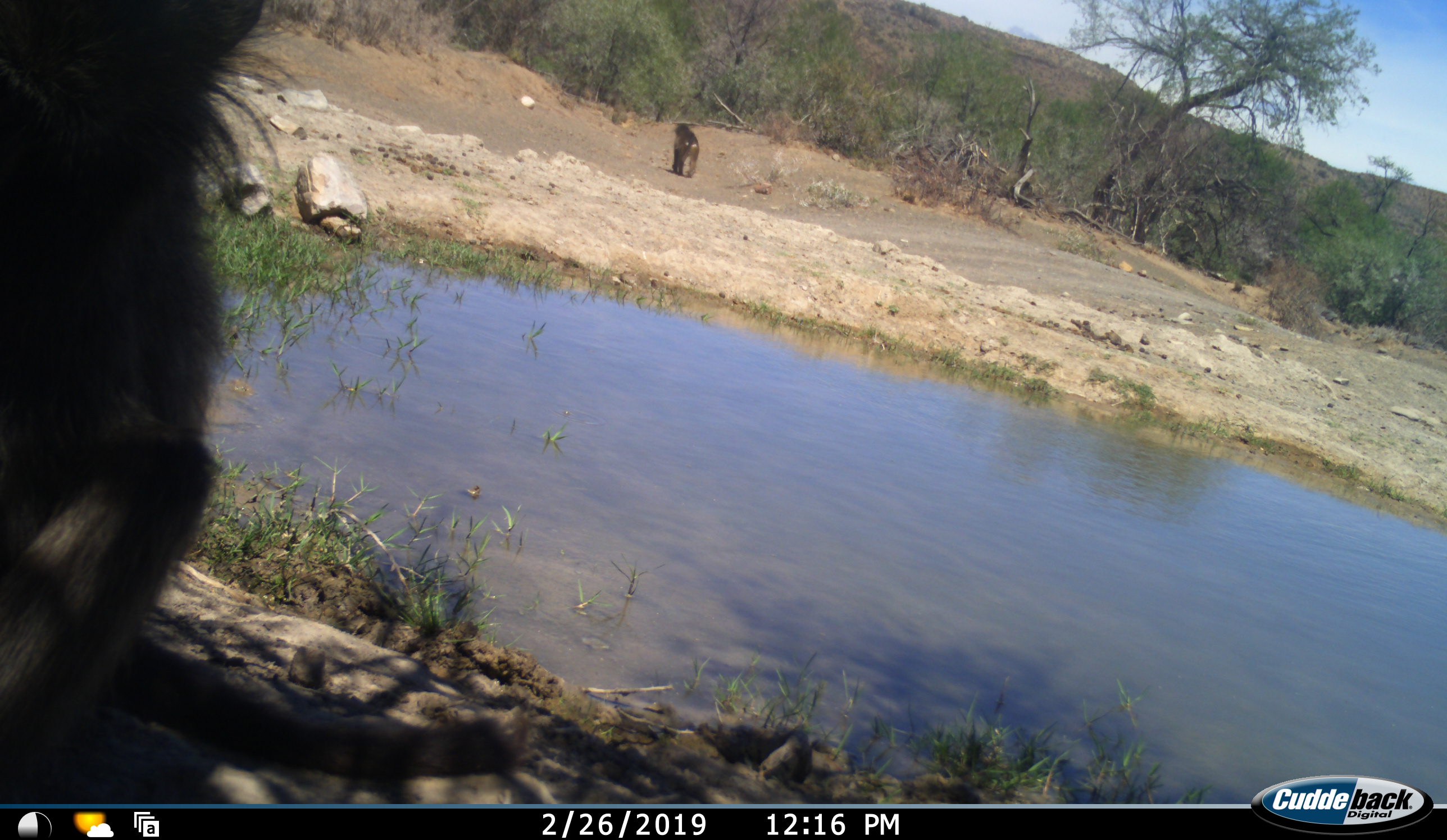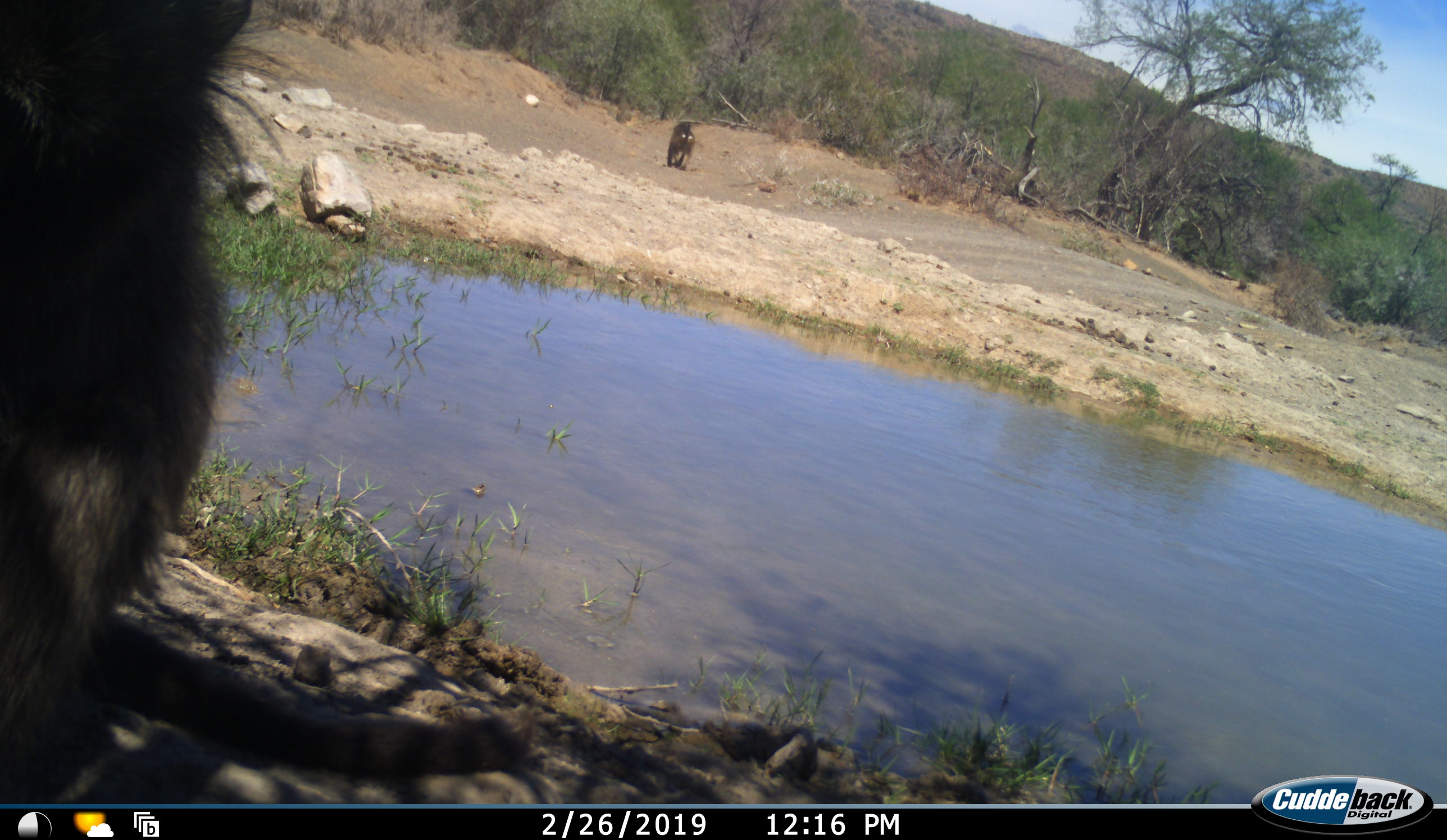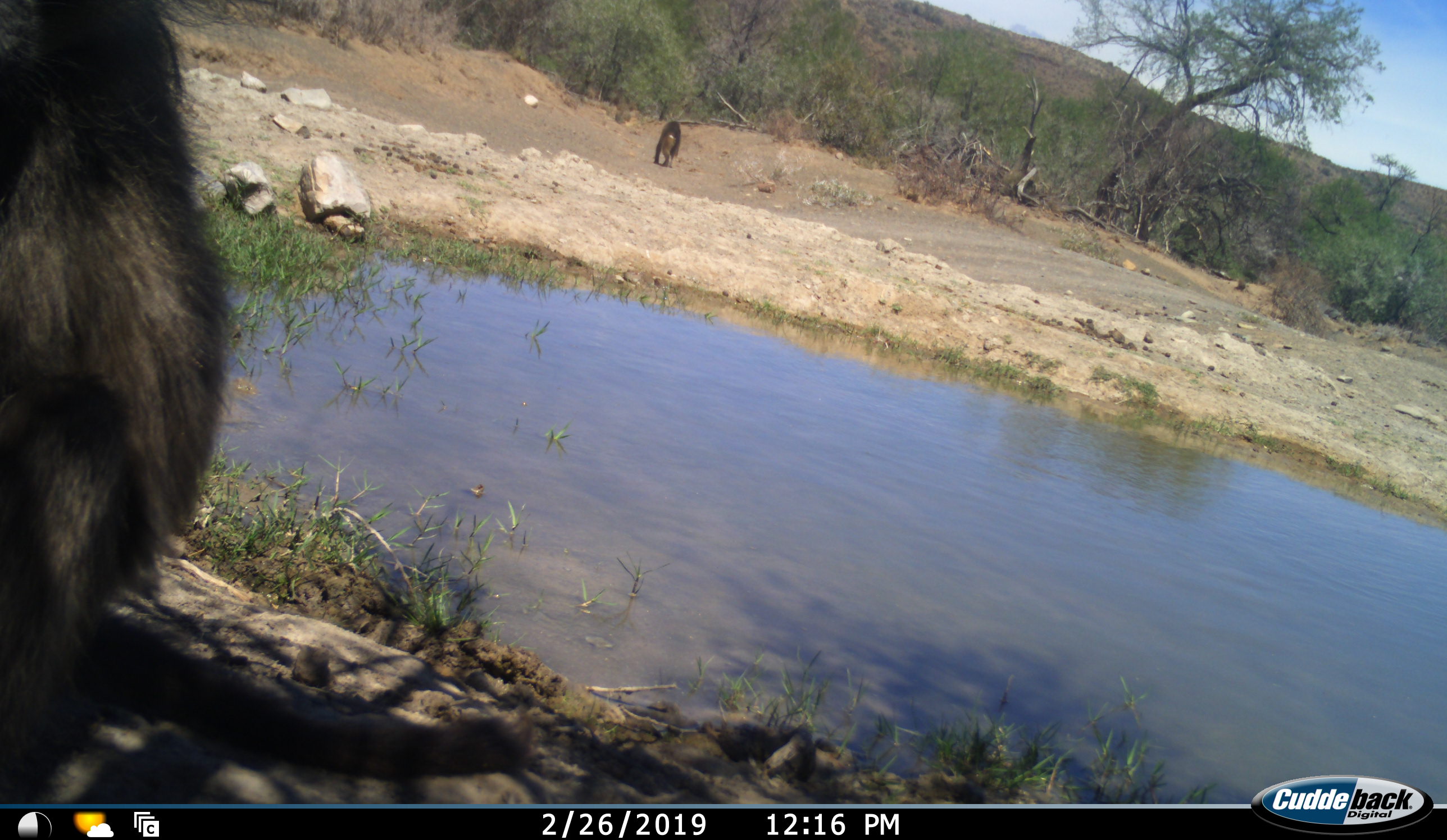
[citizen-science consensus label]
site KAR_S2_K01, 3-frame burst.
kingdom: Animalia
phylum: Chordata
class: Mammalia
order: Primates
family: Cercopithecidae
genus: Papio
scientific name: Papio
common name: baboon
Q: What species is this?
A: Baboon (Papio).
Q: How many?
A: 2.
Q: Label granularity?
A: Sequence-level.